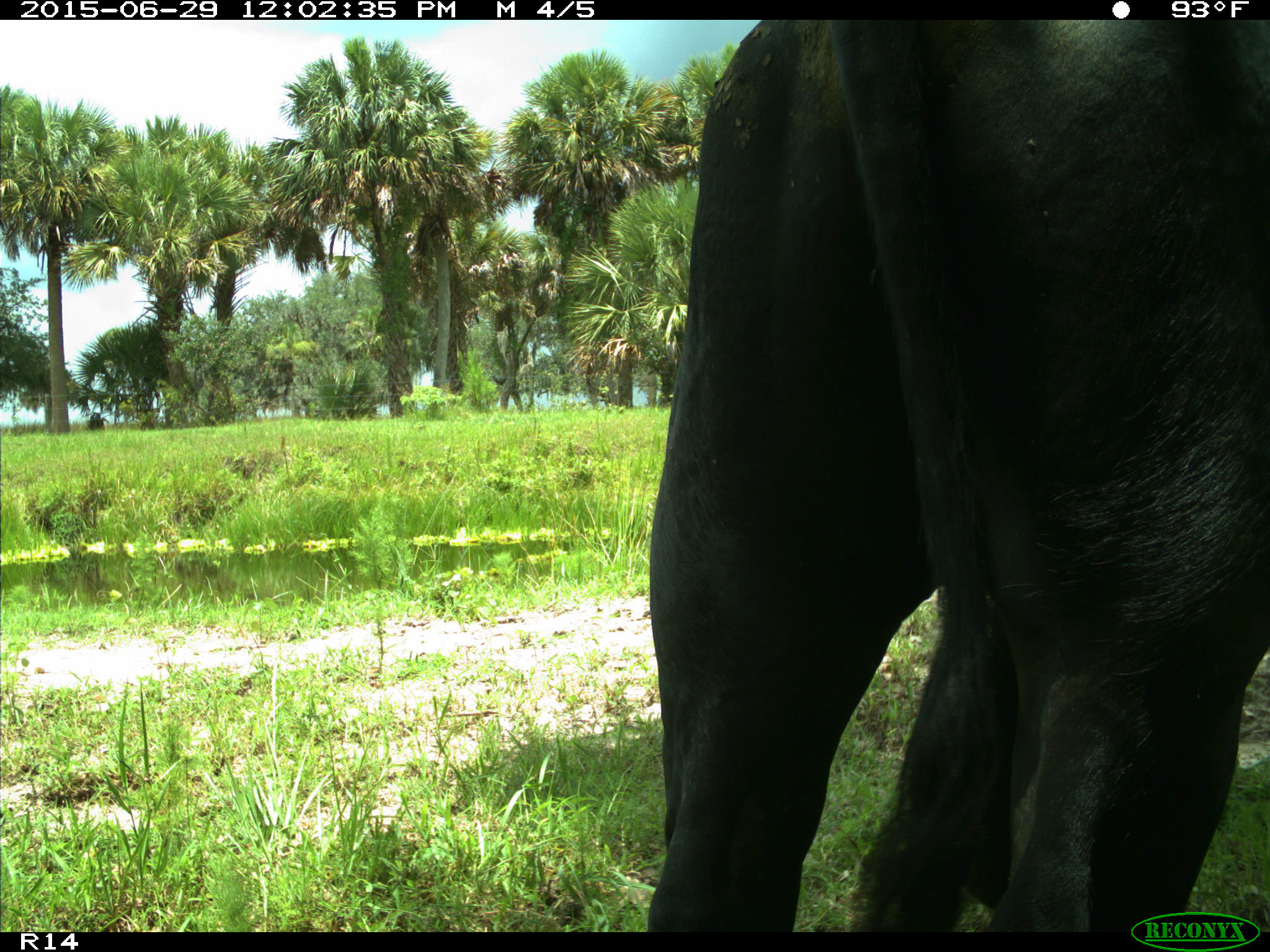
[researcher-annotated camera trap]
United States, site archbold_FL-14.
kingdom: Animalia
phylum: Chordata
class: Mammalia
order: Artiodactyla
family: Bovidae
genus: Bos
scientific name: Bos taurus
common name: domestic cow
Bos taurus (domestic cow).